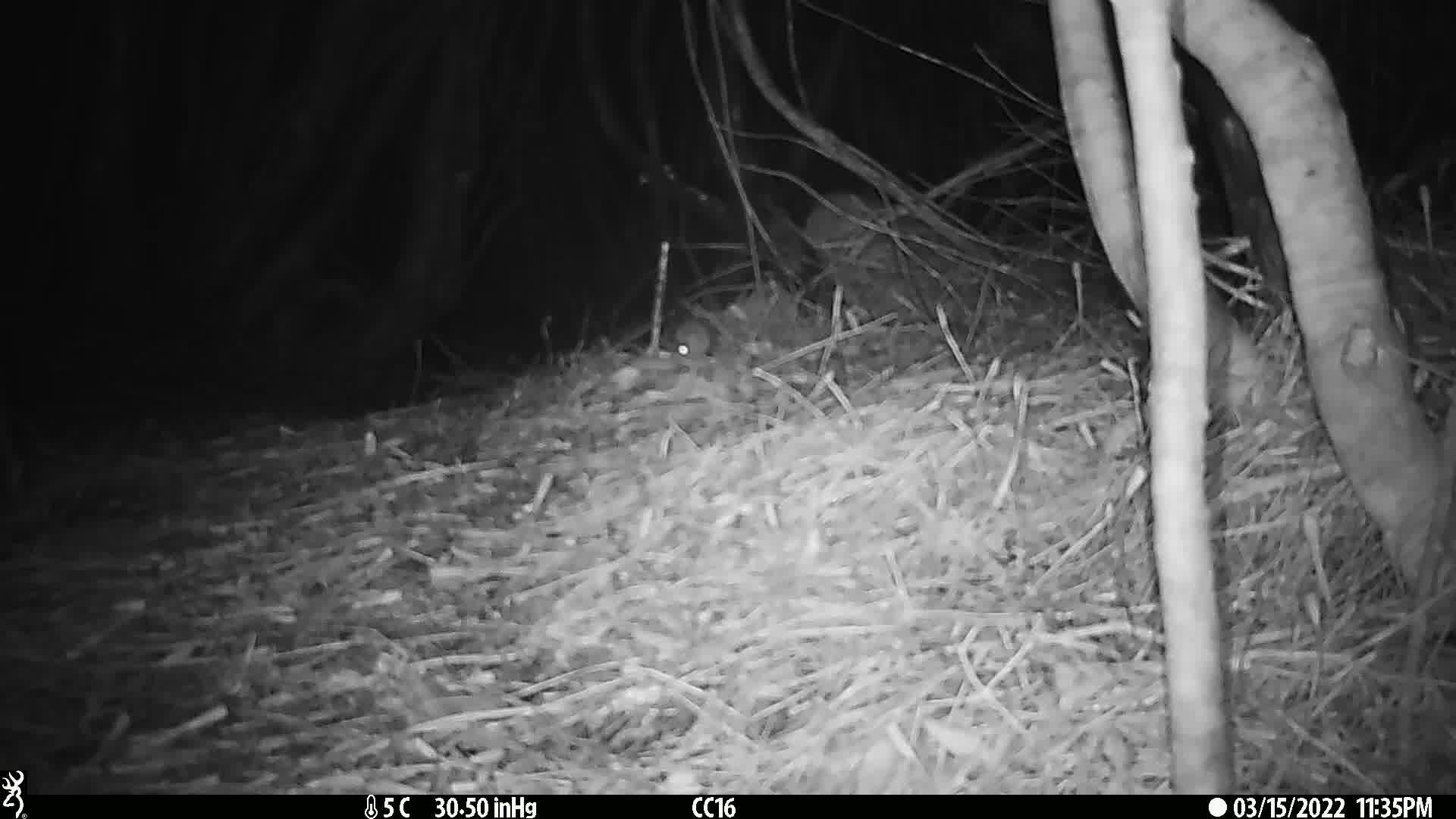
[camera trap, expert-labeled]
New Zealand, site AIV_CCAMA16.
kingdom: Animalia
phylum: Chordata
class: Mammalia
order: Rodentia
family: Muridae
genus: Mus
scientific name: Mus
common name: mouse